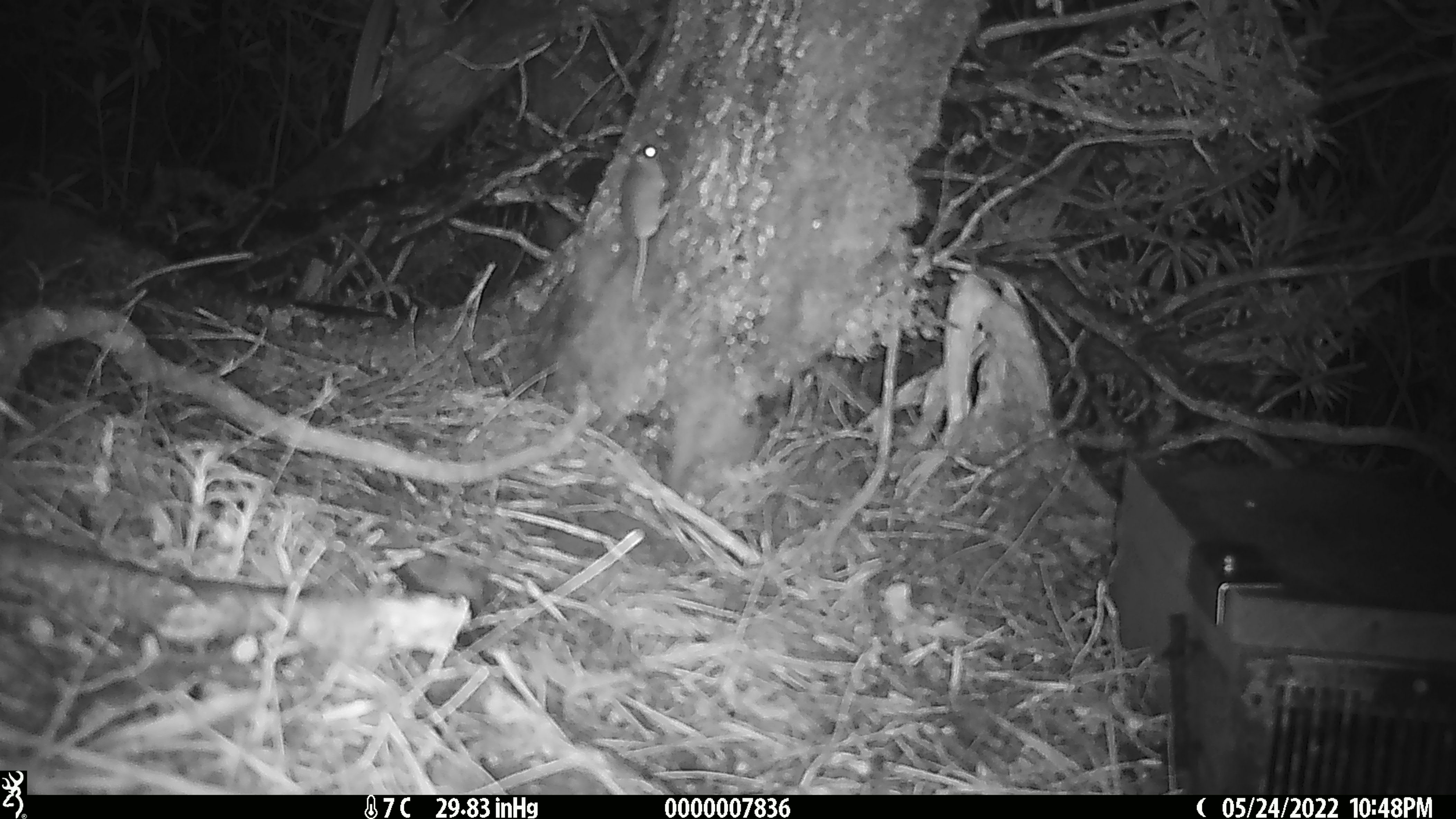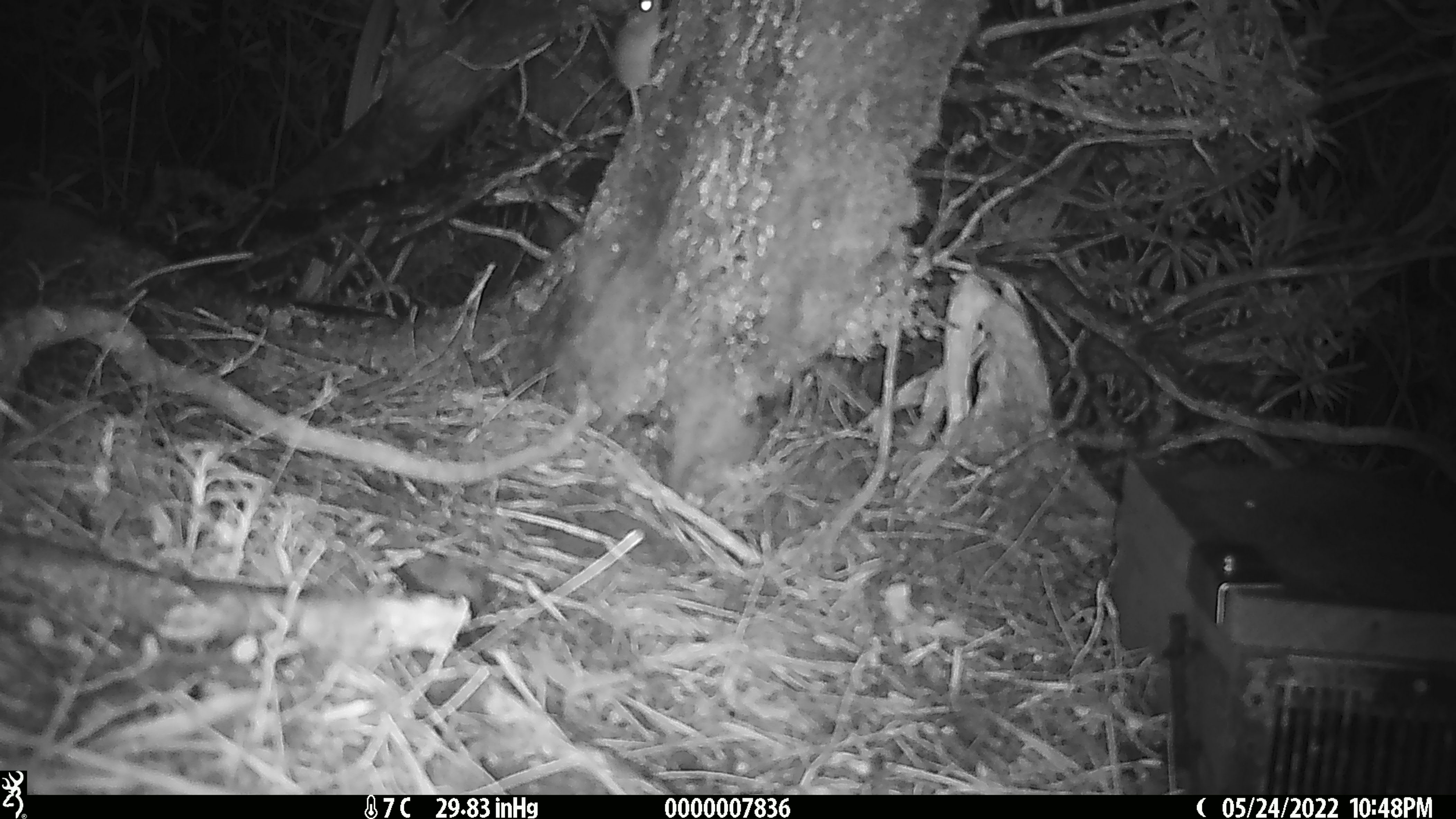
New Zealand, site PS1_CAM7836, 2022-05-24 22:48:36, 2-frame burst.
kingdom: Animalia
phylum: Chordata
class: Mammalia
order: Rodentia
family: Muridae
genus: Mus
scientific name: Mus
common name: mouse